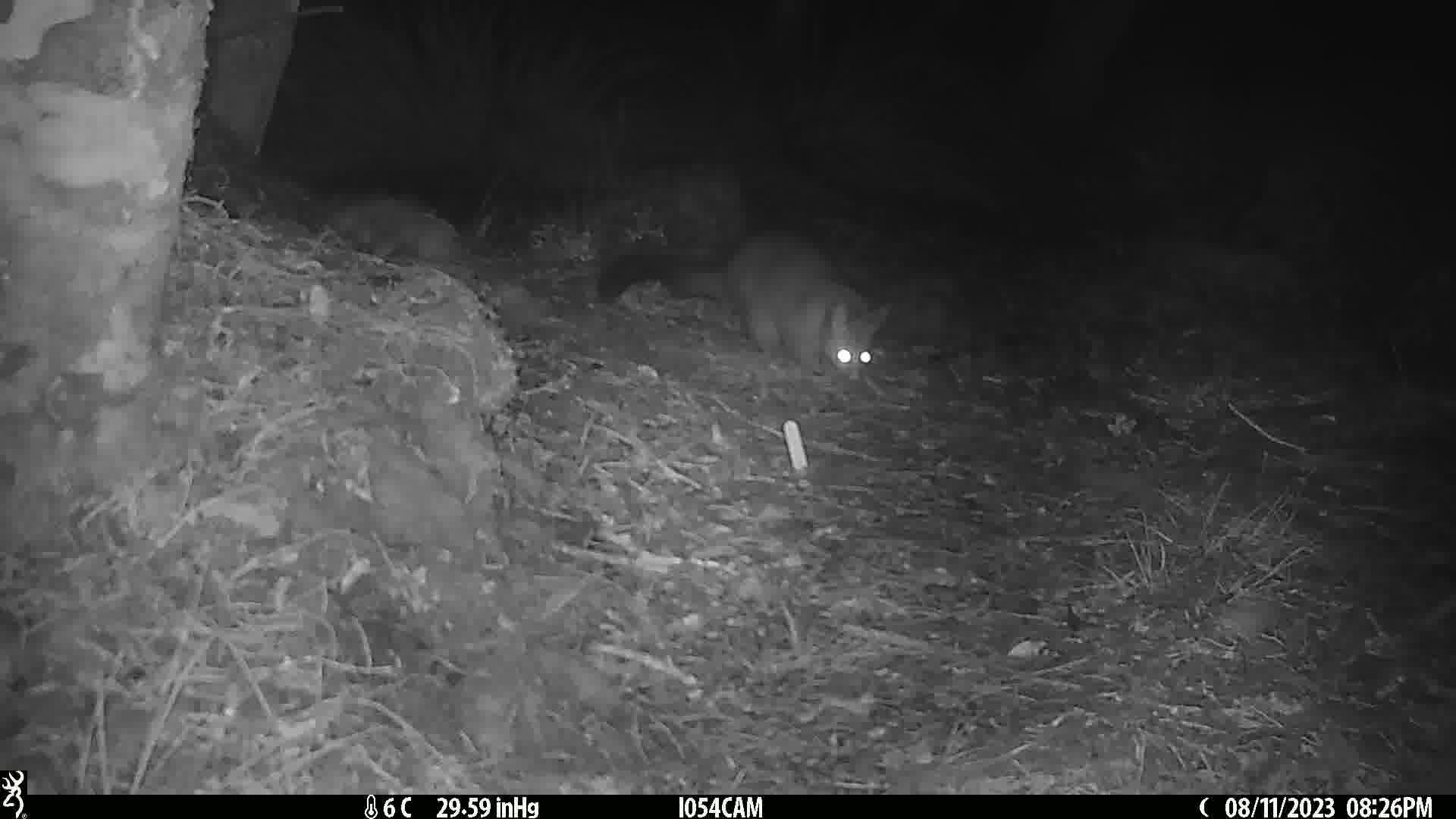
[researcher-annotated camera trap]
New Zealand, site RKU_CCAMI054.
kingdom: Animalia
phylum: Chordata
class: Mammalia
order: Diprotodontia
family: Phalangeridae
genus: Trichosurus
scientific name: Trichosurus vulpecula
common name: common brushtail possum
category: possum